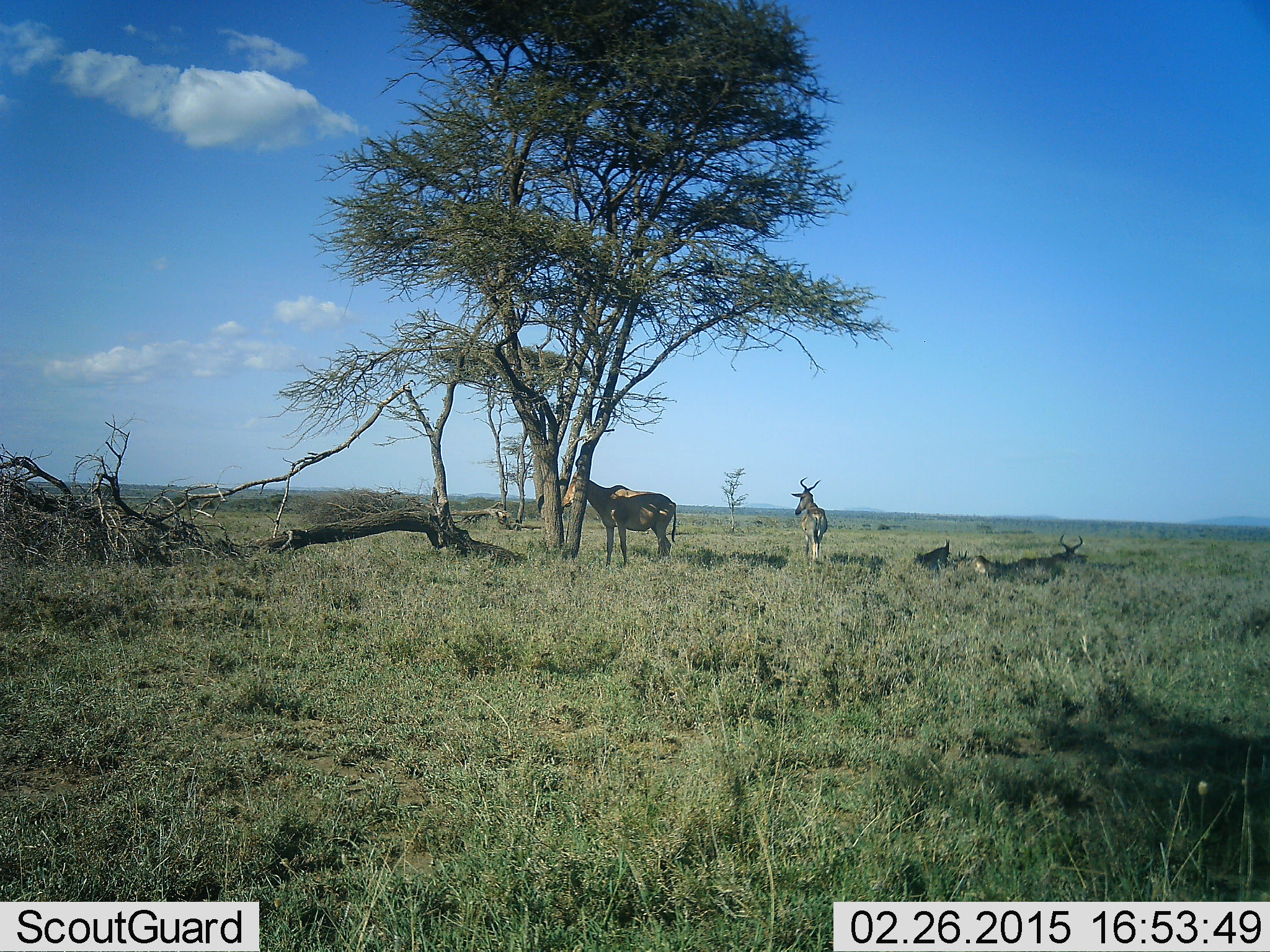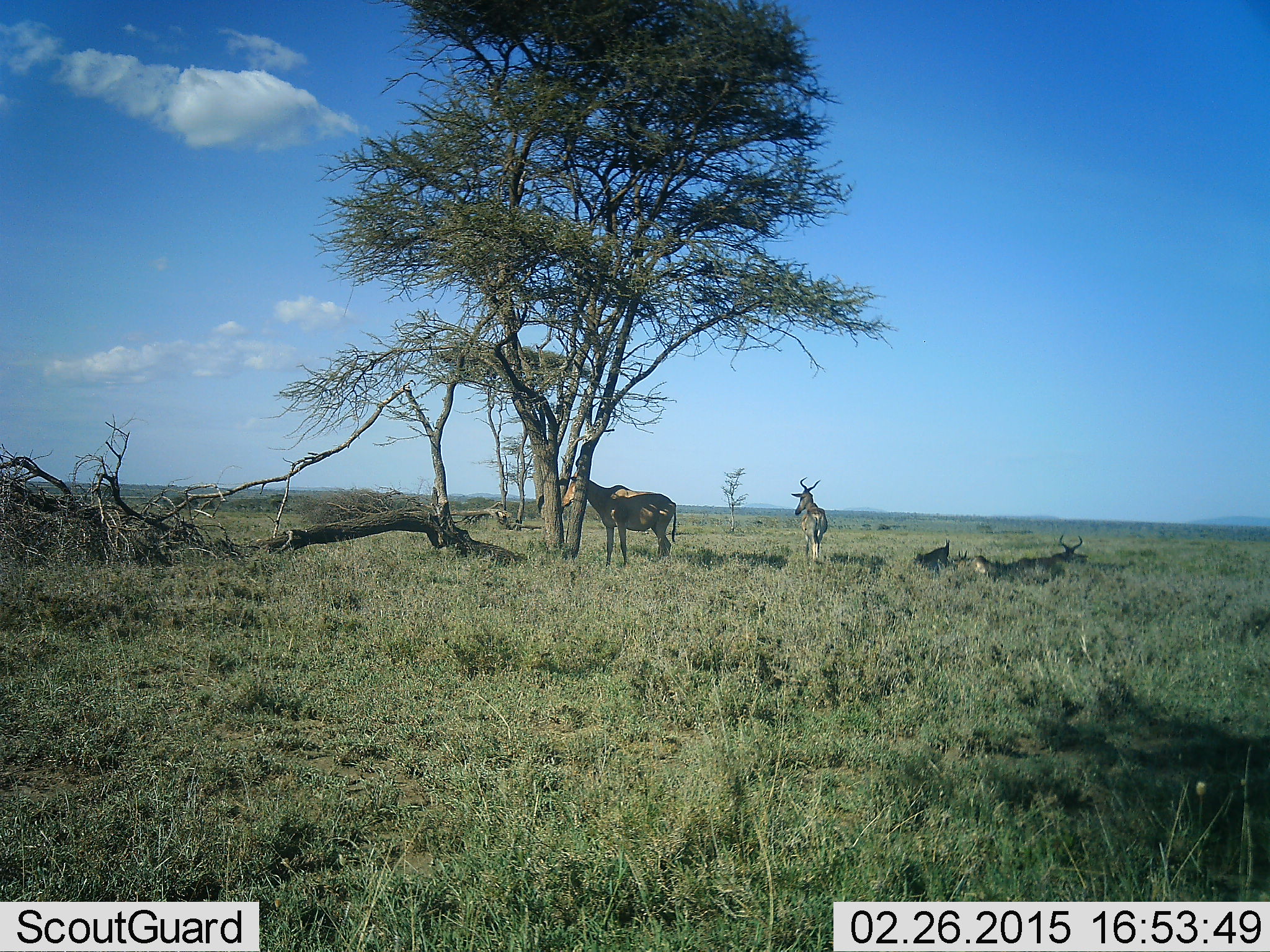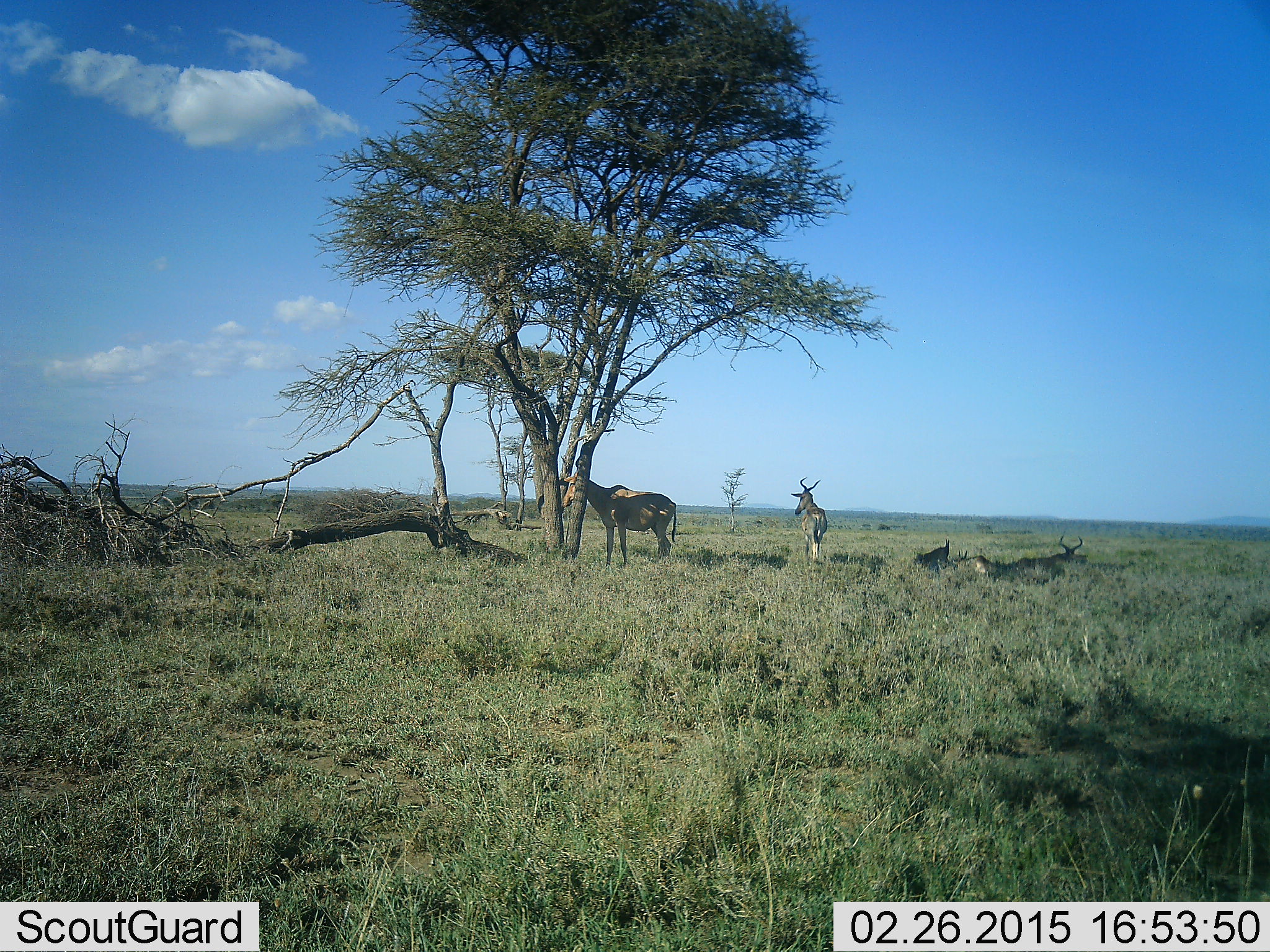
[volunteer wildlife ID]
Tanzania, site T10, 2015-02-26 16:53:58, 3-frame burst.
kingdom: Animalia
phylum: Chordata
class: Mammalia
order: Artiodactyla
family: Bovidae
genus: Alcelaphus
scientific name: Alcelaphus buselaphus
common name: hartebeest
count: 3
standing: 90%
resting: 50%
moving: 0%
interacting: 0%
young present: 0%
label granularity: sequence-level